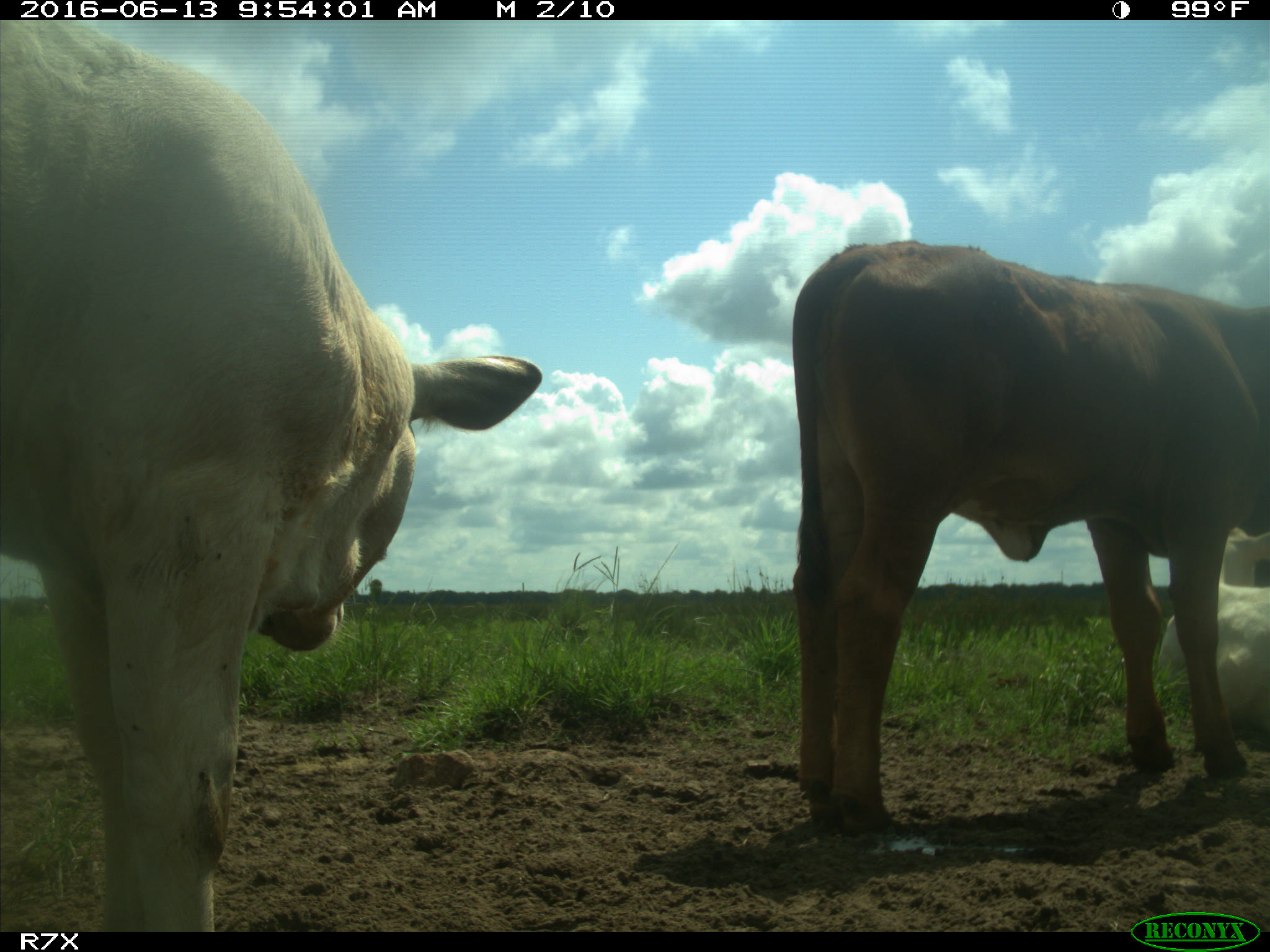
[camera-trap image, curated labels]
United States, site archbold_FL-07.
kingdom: Animalia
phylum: Chordata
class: Mammalia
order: Artiodactyla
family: Bovidae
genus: Bos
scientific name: Bos taurus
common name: domestic cow